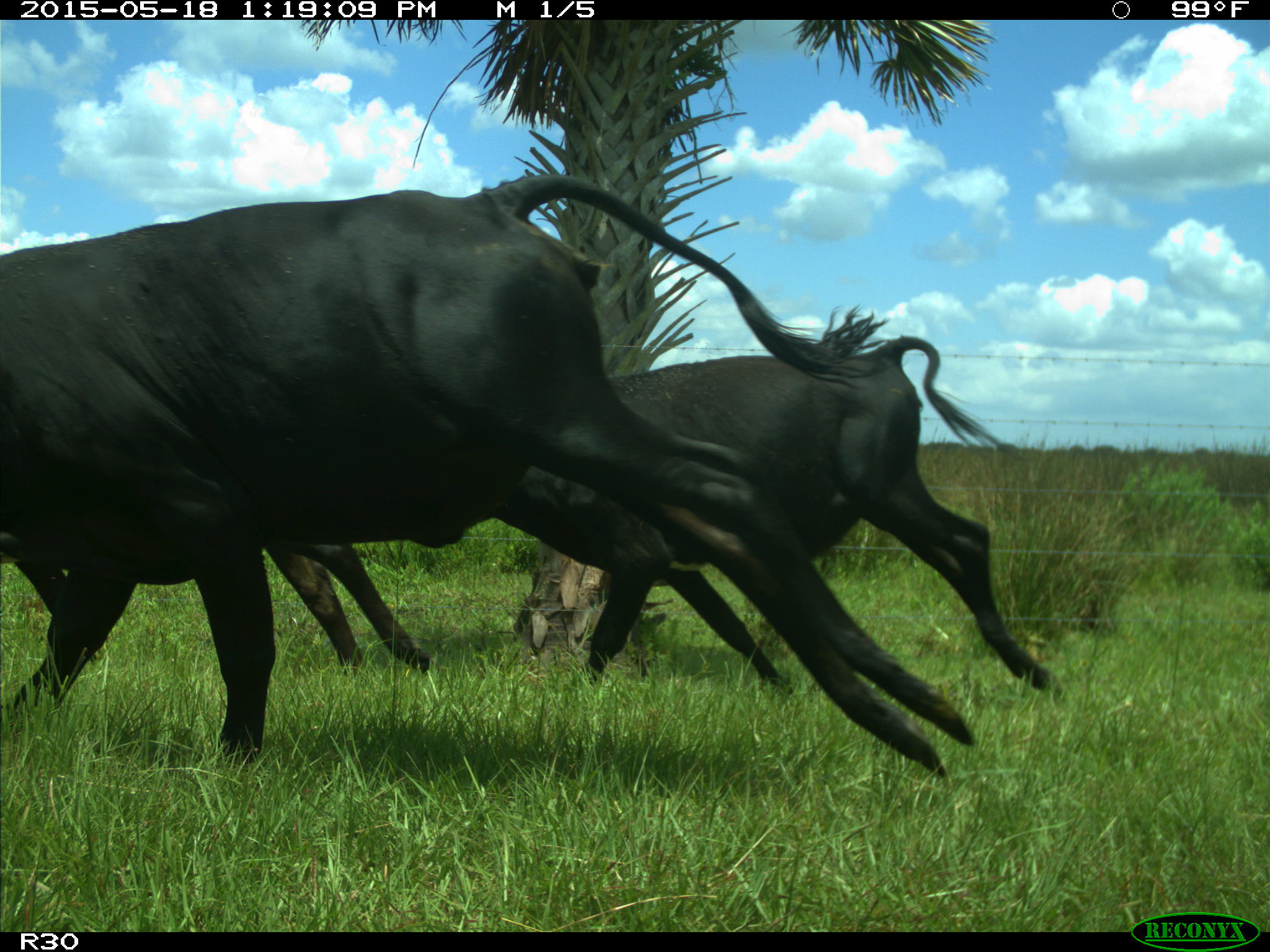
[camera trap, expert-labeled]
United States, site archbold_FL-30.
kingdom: Animalia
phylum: Chordata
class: Mammalia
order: Artiodactyla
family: Bovidae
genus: Bos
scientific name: Bos taurus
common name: domestic cow